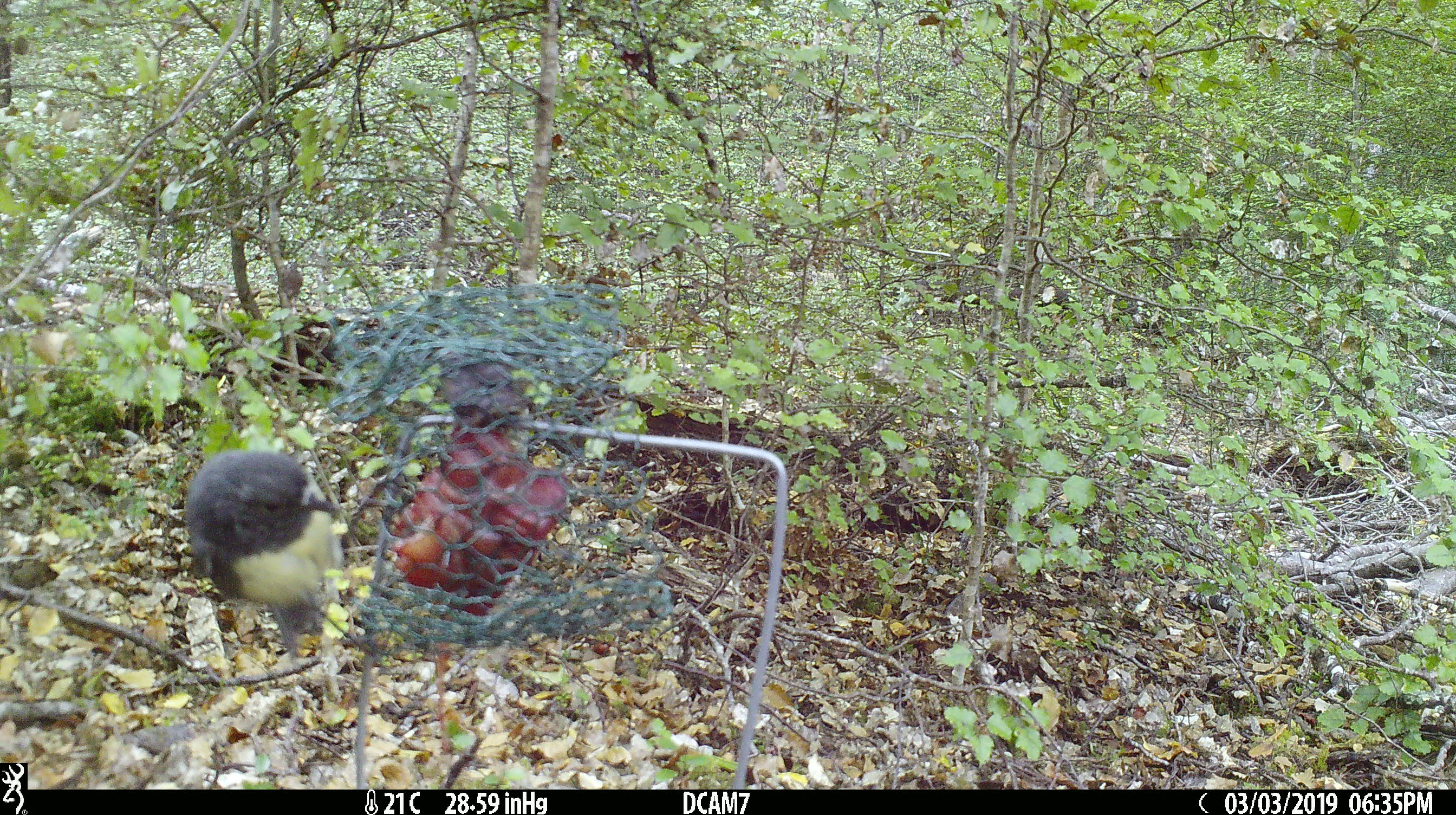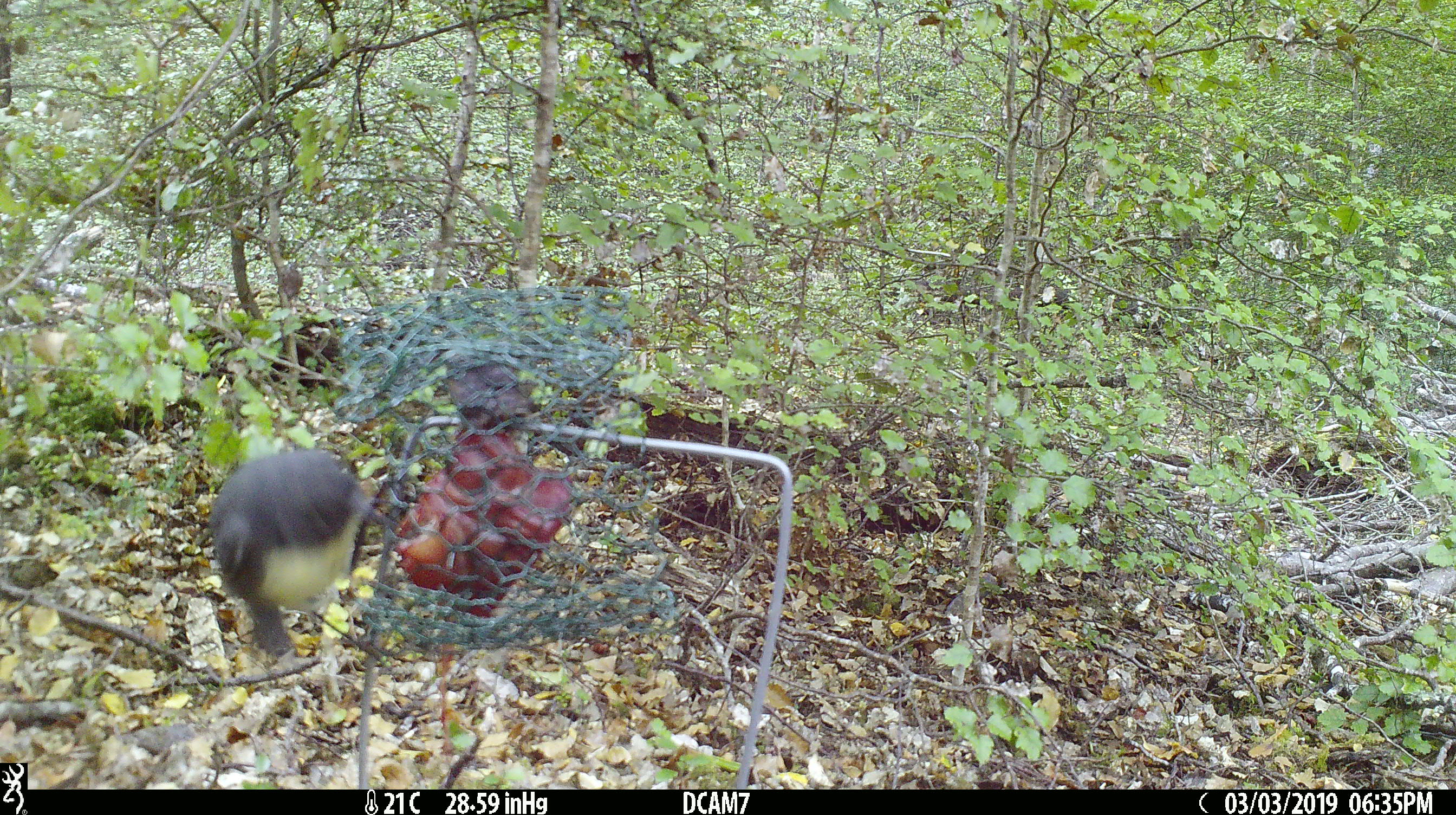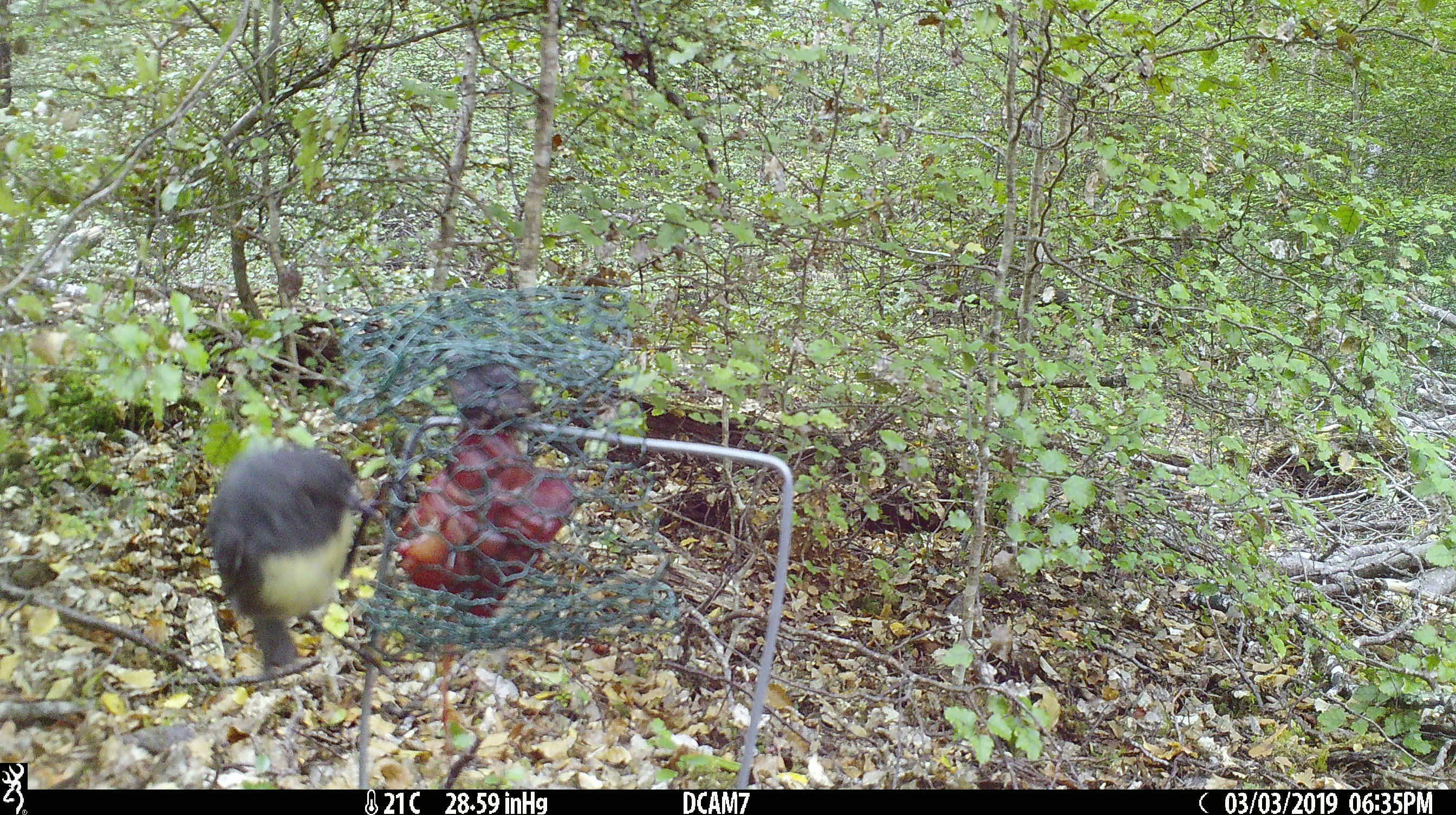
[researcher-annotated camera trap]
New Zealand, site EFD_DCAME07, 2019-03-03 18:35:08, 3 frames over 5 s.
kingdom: Animalia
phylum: Chordata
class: Aves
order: Passeriformes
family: Petroicidae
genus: Petroica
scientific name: Petroica australis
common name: new zealand robin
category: robin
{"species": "robin (new zealand robin) (Petroica australis)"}